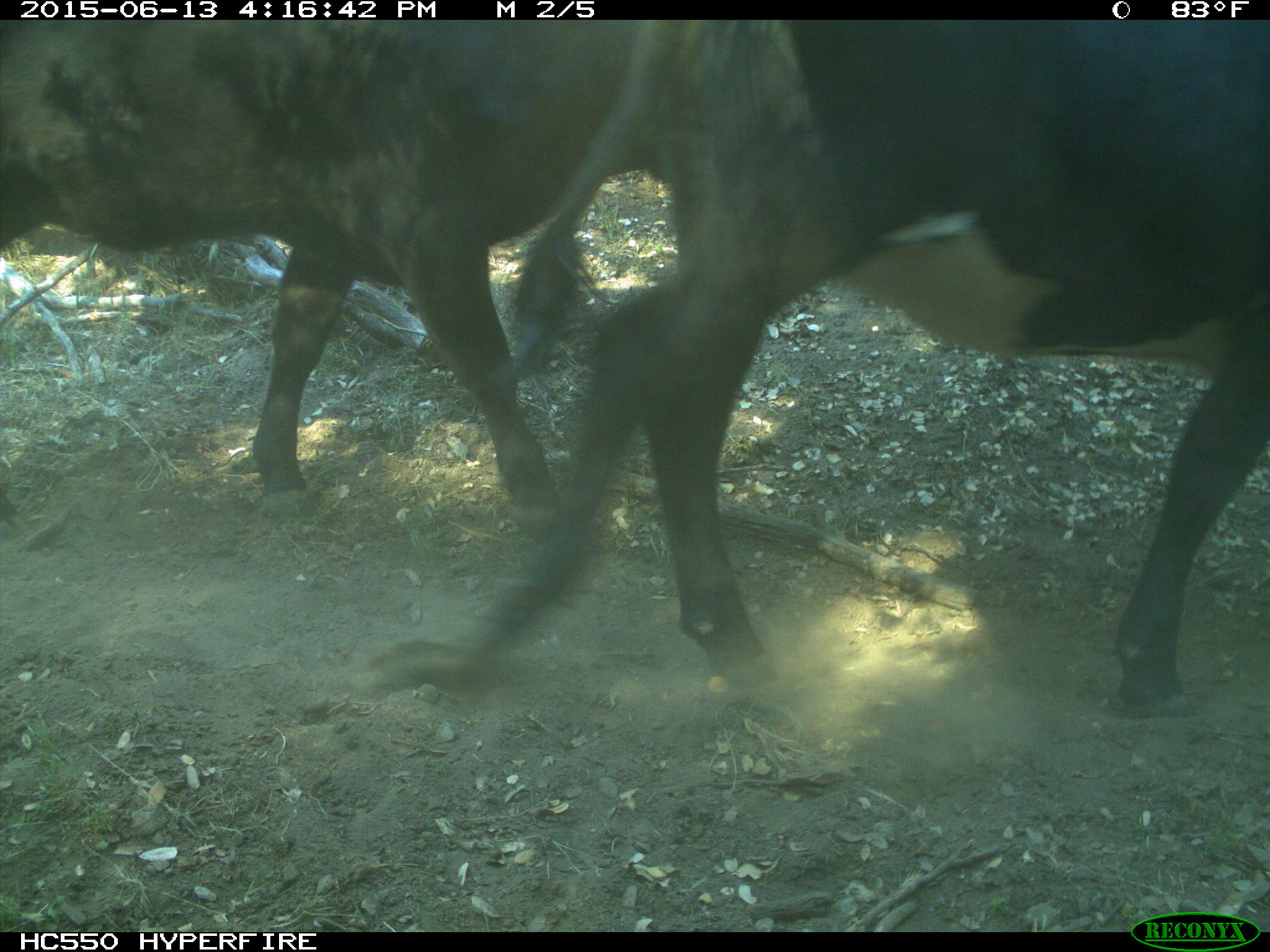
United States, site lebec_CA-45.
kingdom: Animalia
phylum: Chordata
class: Mammalia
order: Artiodactyla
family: Bovidae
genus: Bos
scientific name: Bos taurus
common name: domestic cow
Bos taurus (domestic cow).